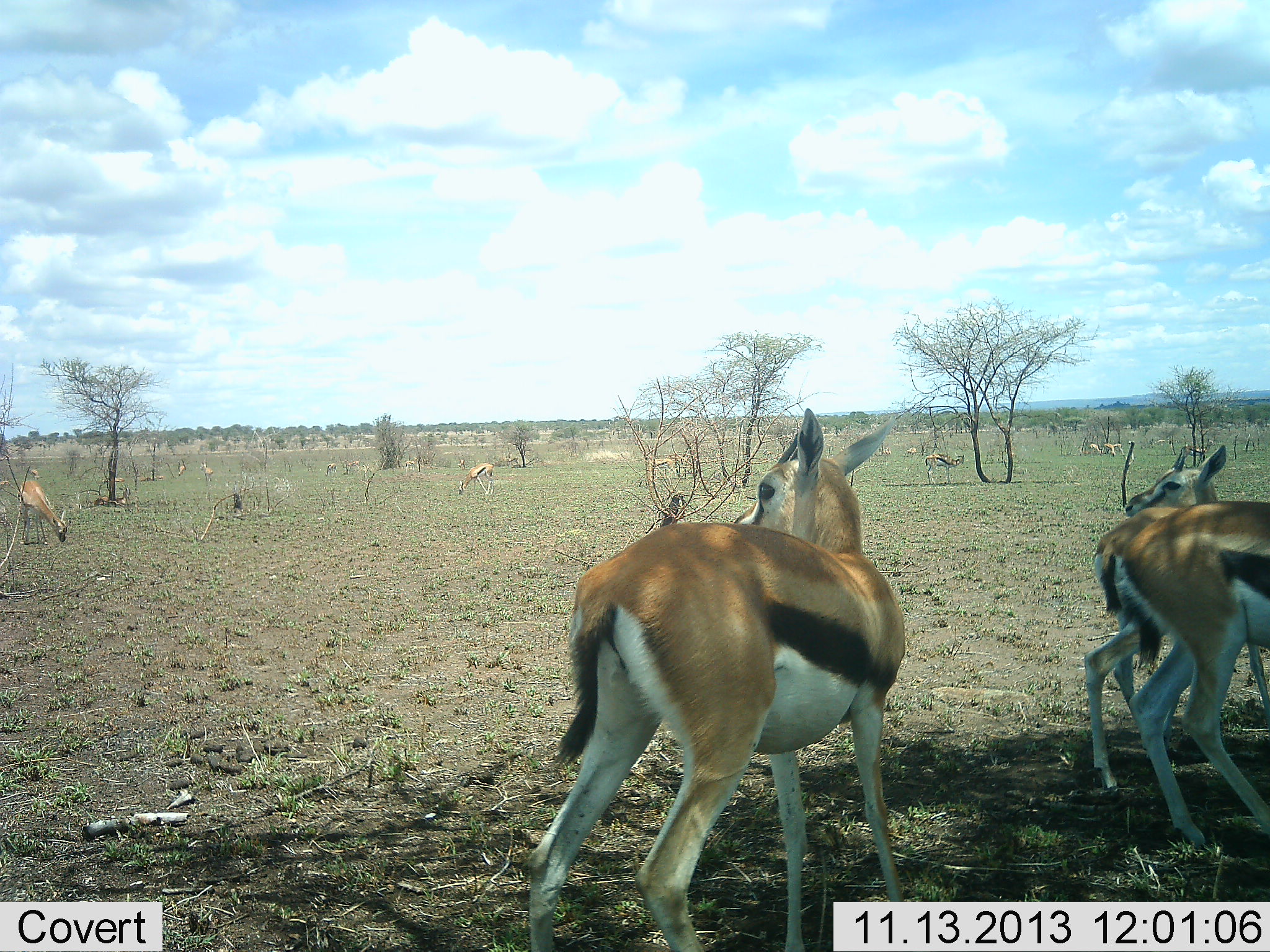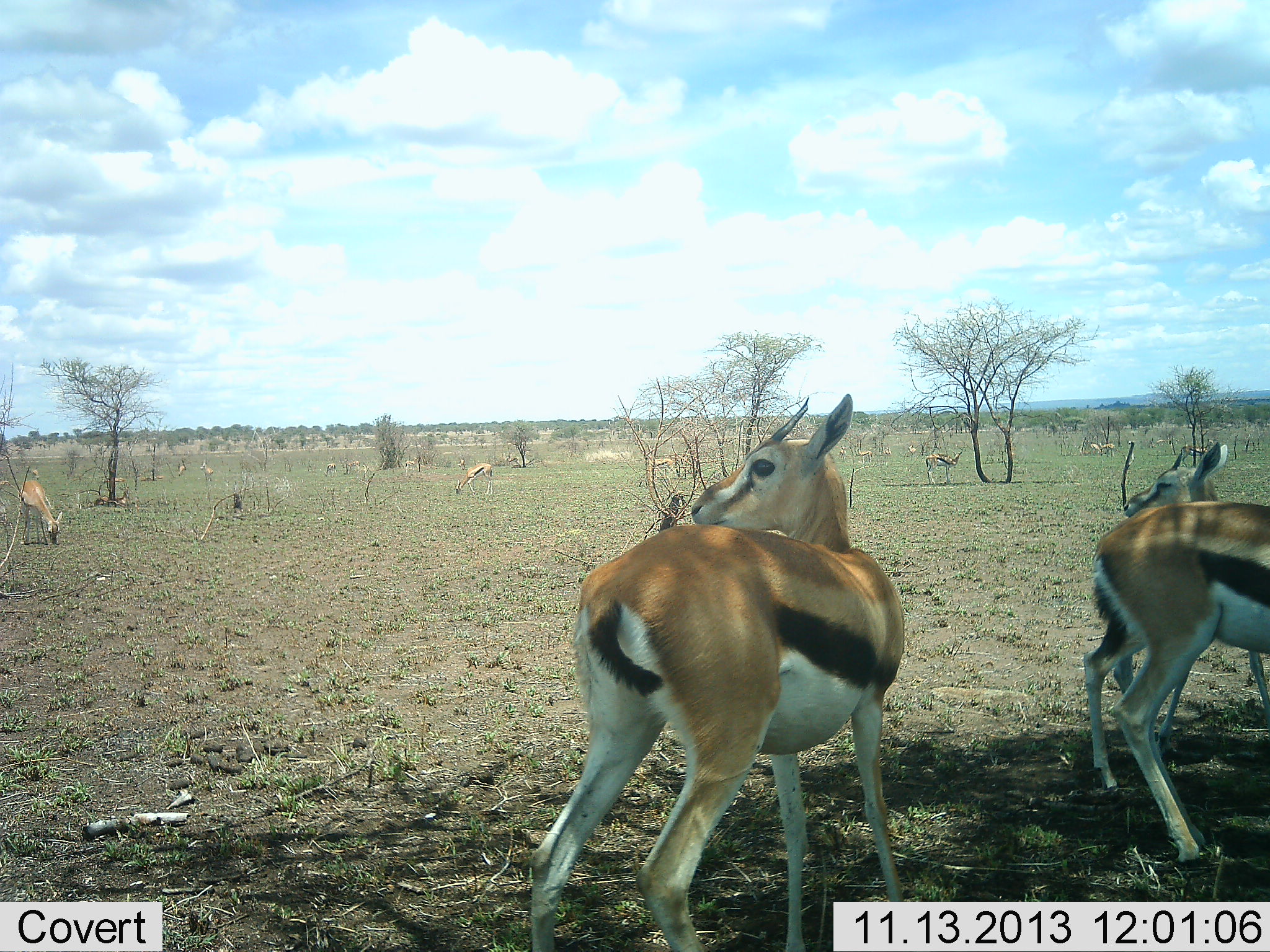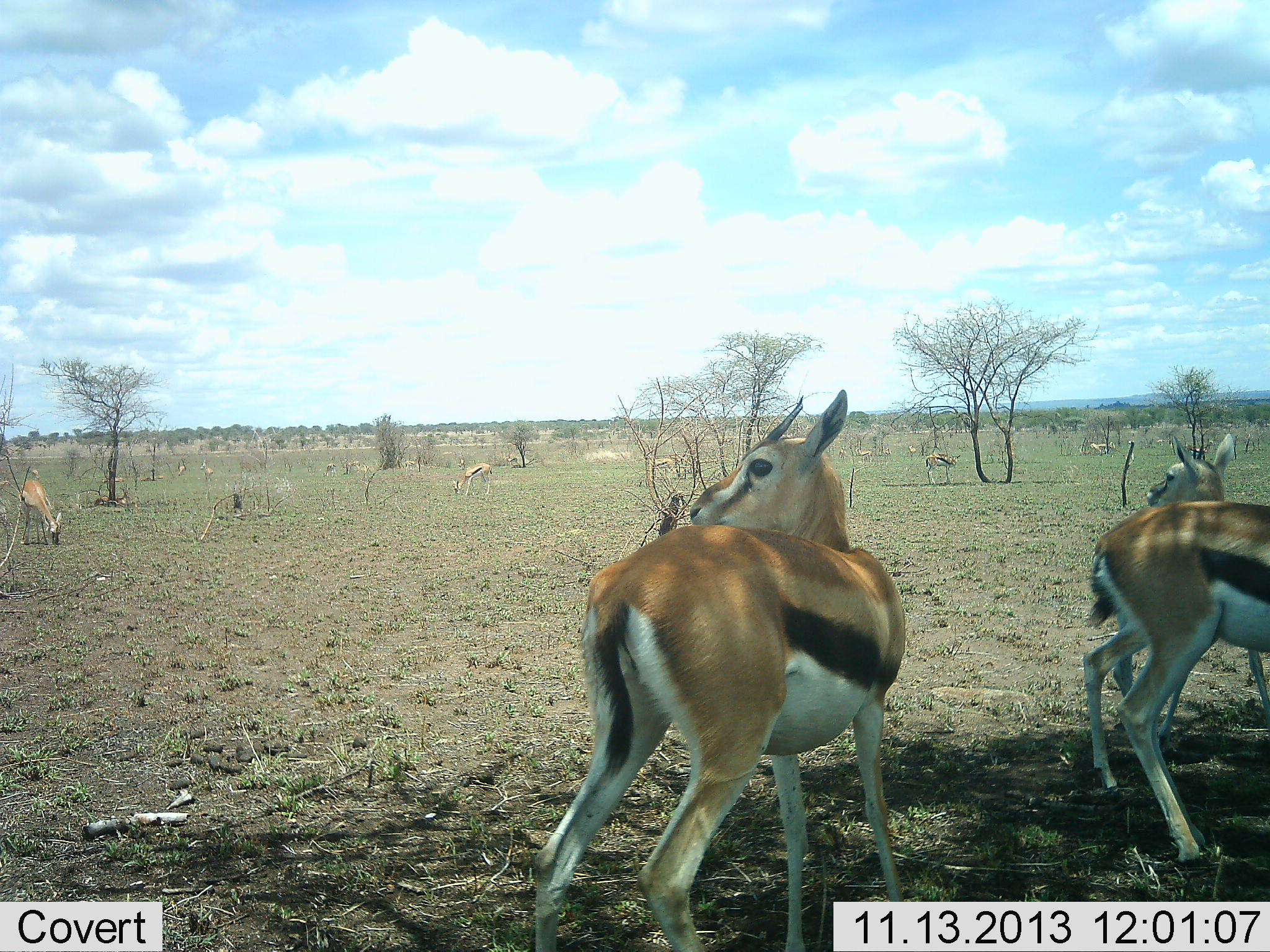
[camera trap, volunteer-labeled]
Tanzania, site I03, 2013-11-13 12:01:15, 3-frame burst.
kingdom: Animalia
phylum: Chordata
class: Mammalia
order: Artiodactyla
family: Bovidae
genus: Eudorcas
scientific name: Eudorcas thomsonii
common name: thomson's gazelle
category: gazellethomsons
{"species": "gazellethomsons (thomson's gazelle) (Eudorcas thomsonii)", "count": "10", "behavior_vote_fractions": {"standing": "70%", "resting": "10%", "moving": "20%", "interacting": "0%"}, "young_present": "0%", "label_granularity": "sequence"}